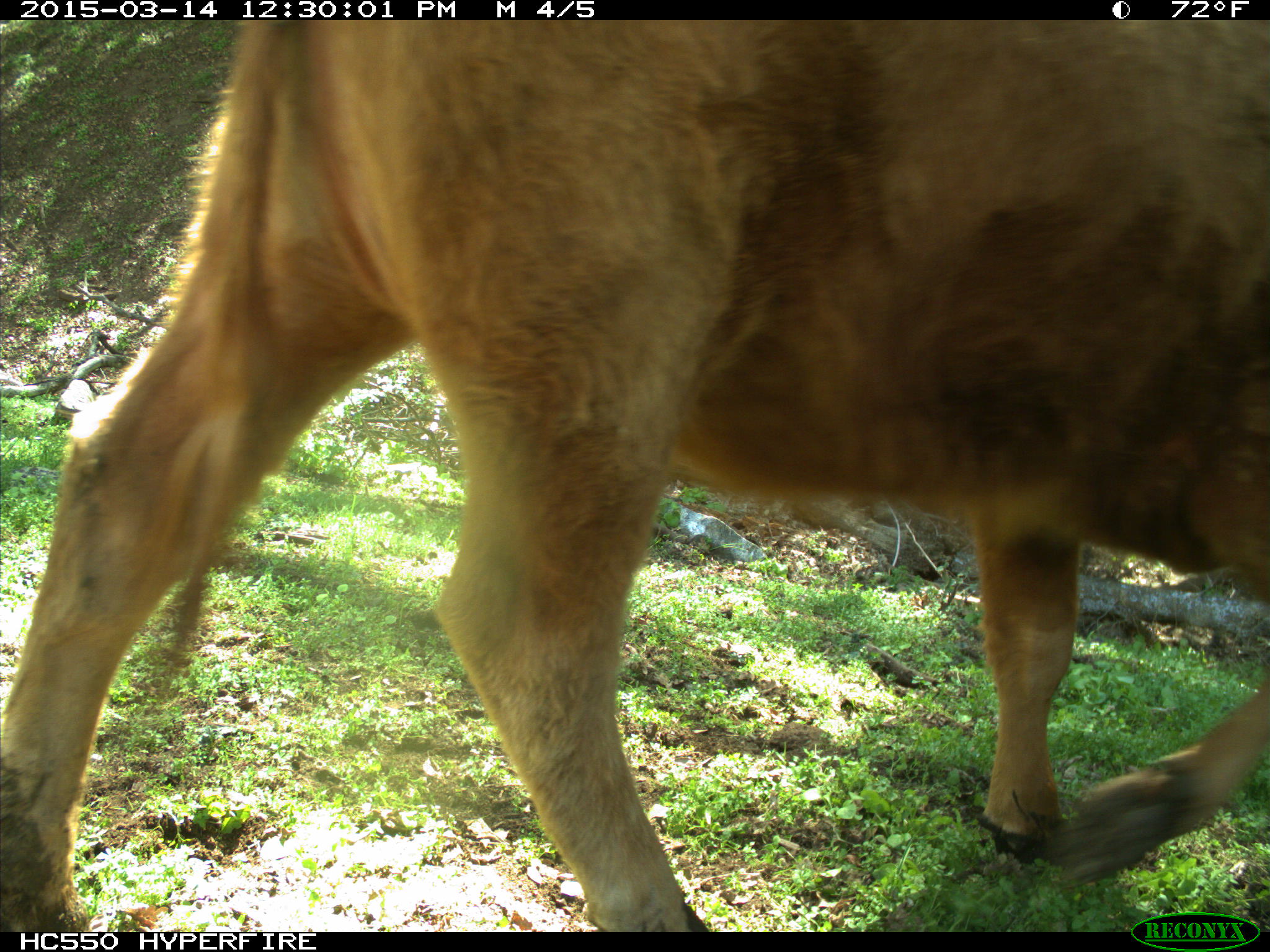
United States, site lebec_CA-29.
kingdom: Animalia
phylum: Chordata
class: Mammalia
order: Artiodactyla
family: Bovidae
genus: Bos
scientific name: Bos taurus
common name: domestic cow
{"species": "Bos taurus (domestic cow)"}